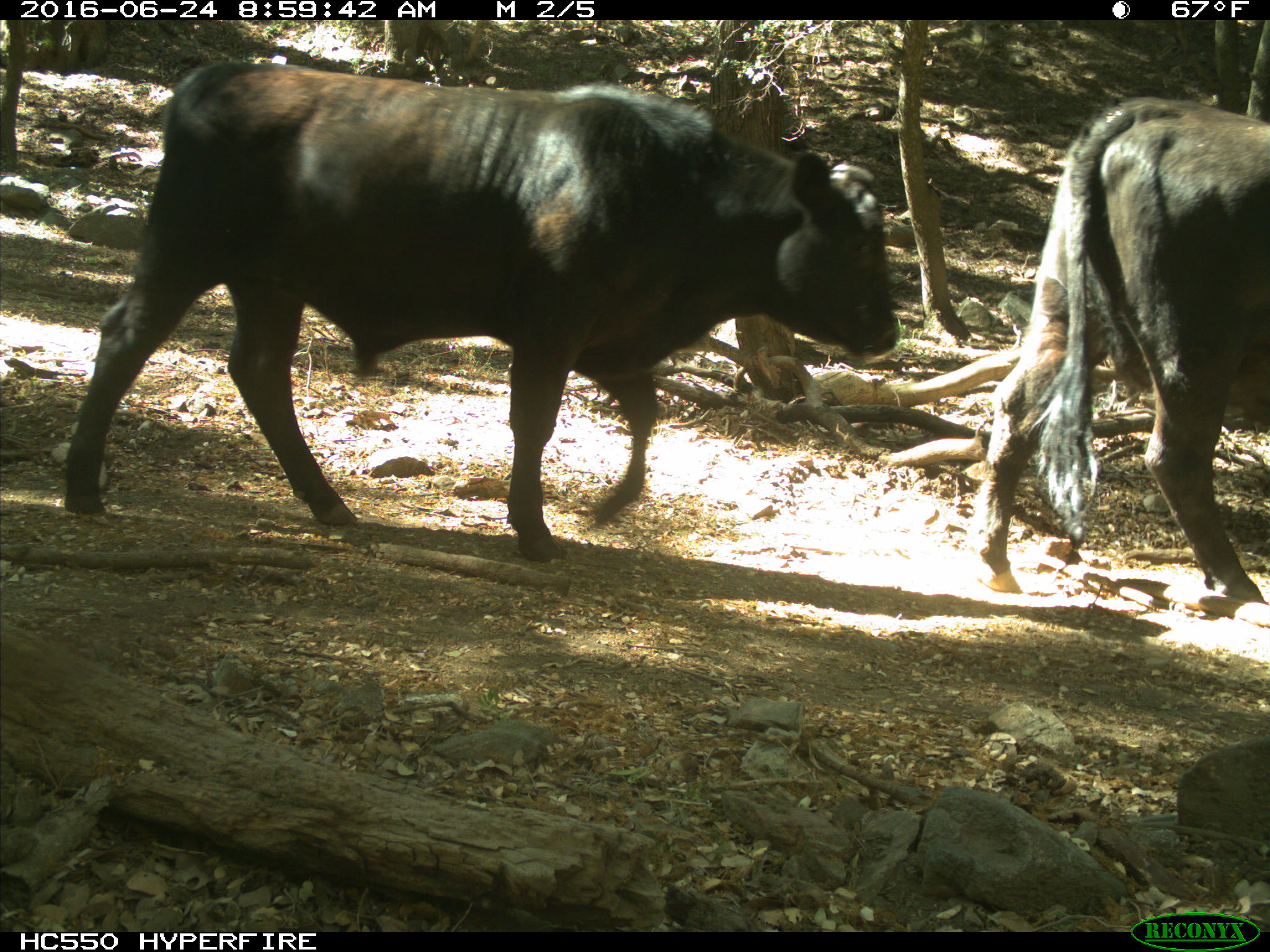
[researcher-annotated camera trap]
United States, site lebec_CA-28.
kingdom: Animalia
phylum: Chordata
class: Mammalia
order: Artiodactyla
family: Bovidae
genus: Bos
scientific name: Bos taurus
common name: domestic cow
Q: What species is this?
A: Bos taurus (domestic cow).